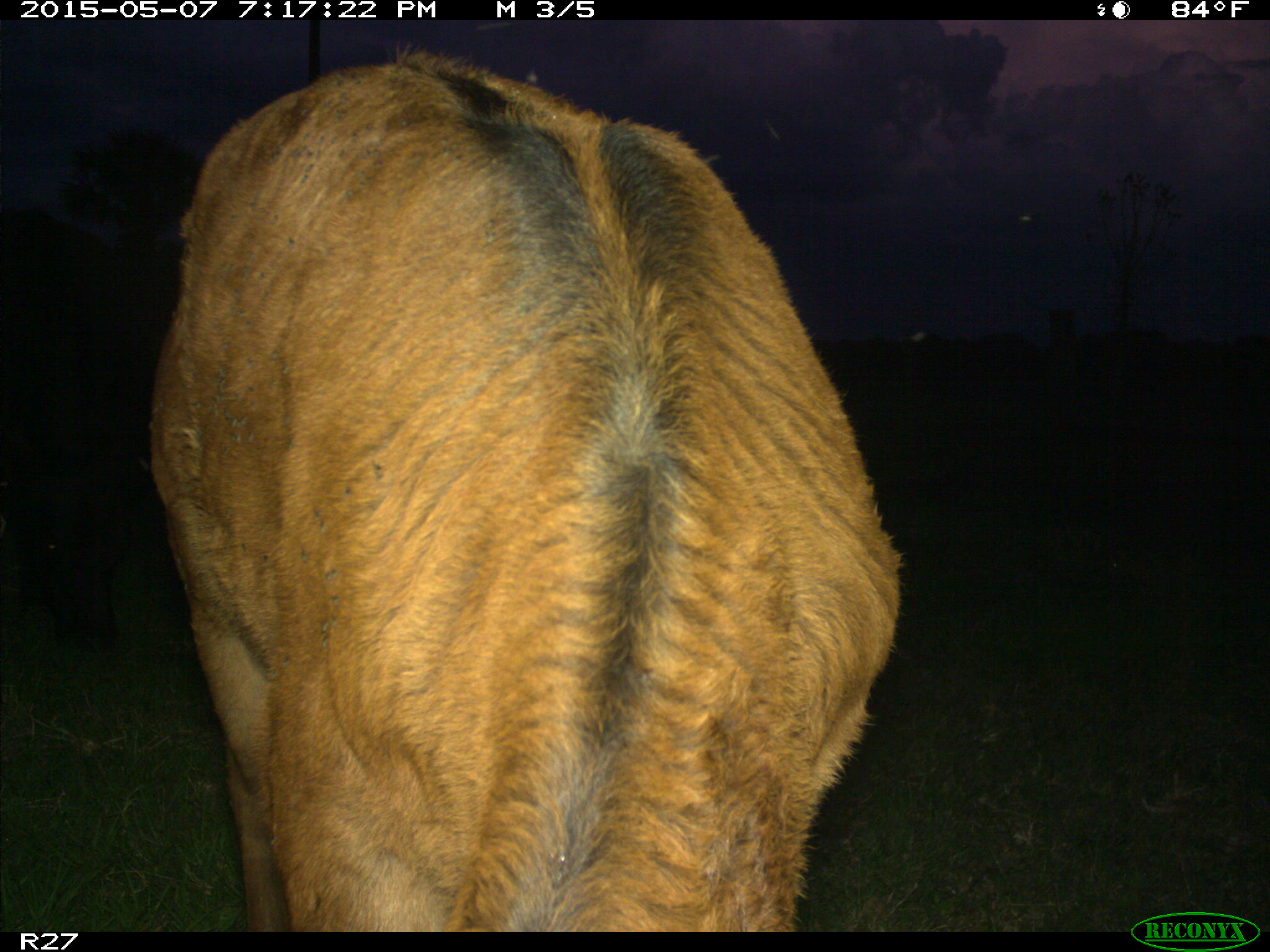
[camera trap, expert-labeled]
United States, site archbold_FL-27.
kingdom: Animalia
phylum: Chordata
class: Mammalia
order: Artiodactyla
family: Bovidae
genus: Bos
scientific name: Bos taurus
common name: domestic cow